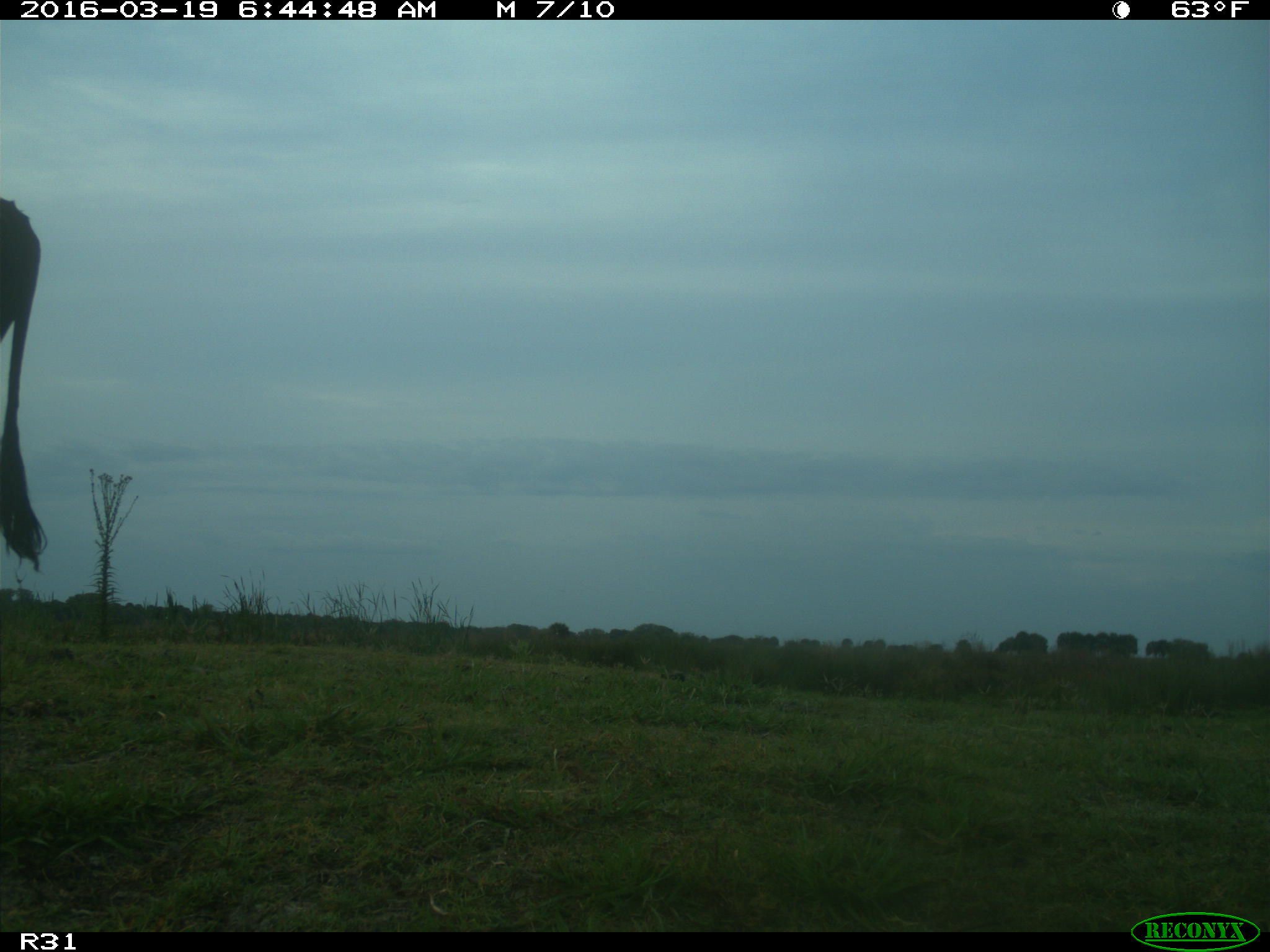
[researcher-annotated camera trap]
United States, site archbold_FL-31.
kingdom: Animalia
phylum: Chordata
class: Mammalia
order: Artiodactyla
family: Bovidae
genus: Bos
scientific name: Bos taurus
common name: domestic cow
Bos taurus (domestic cow).